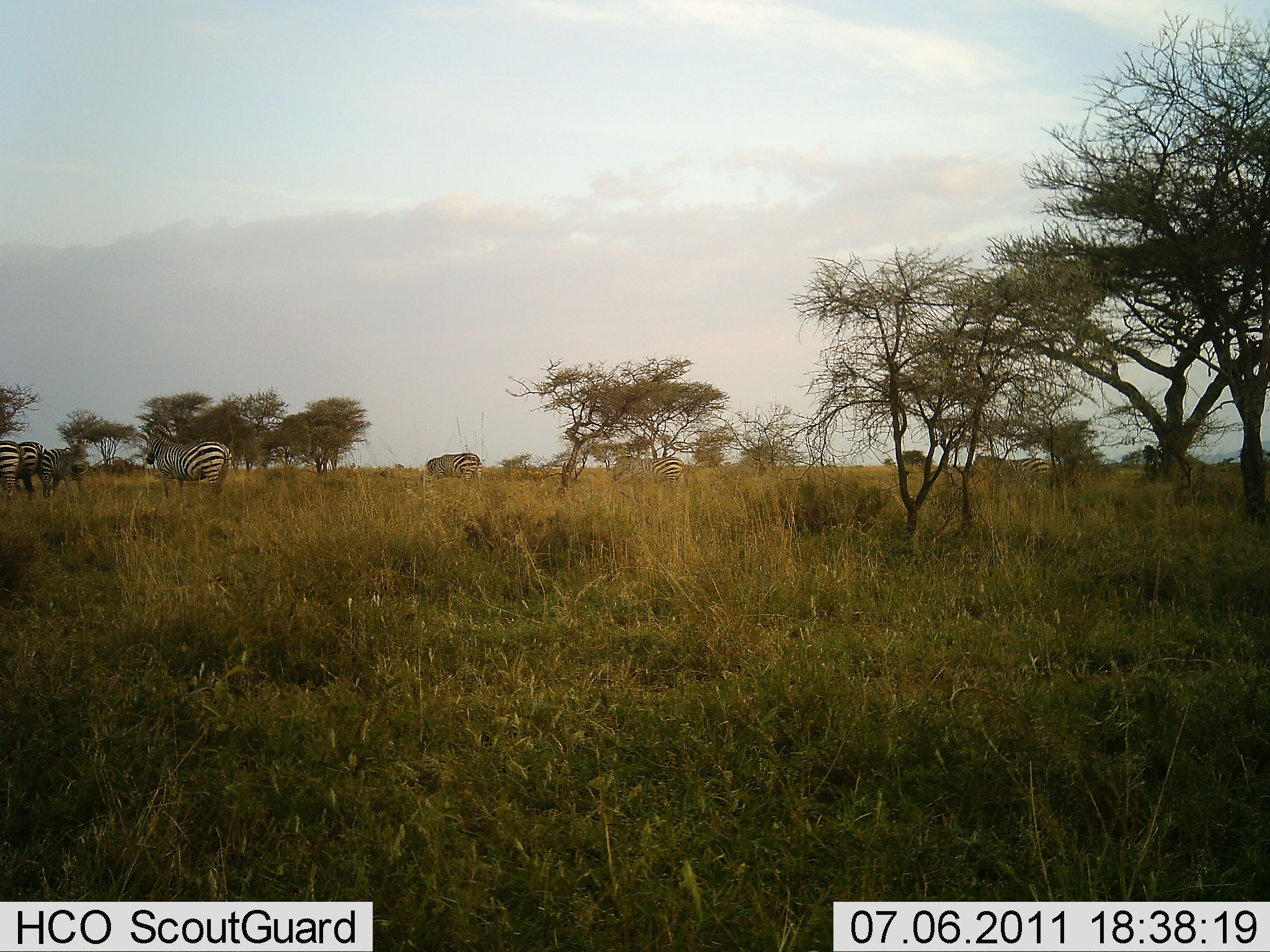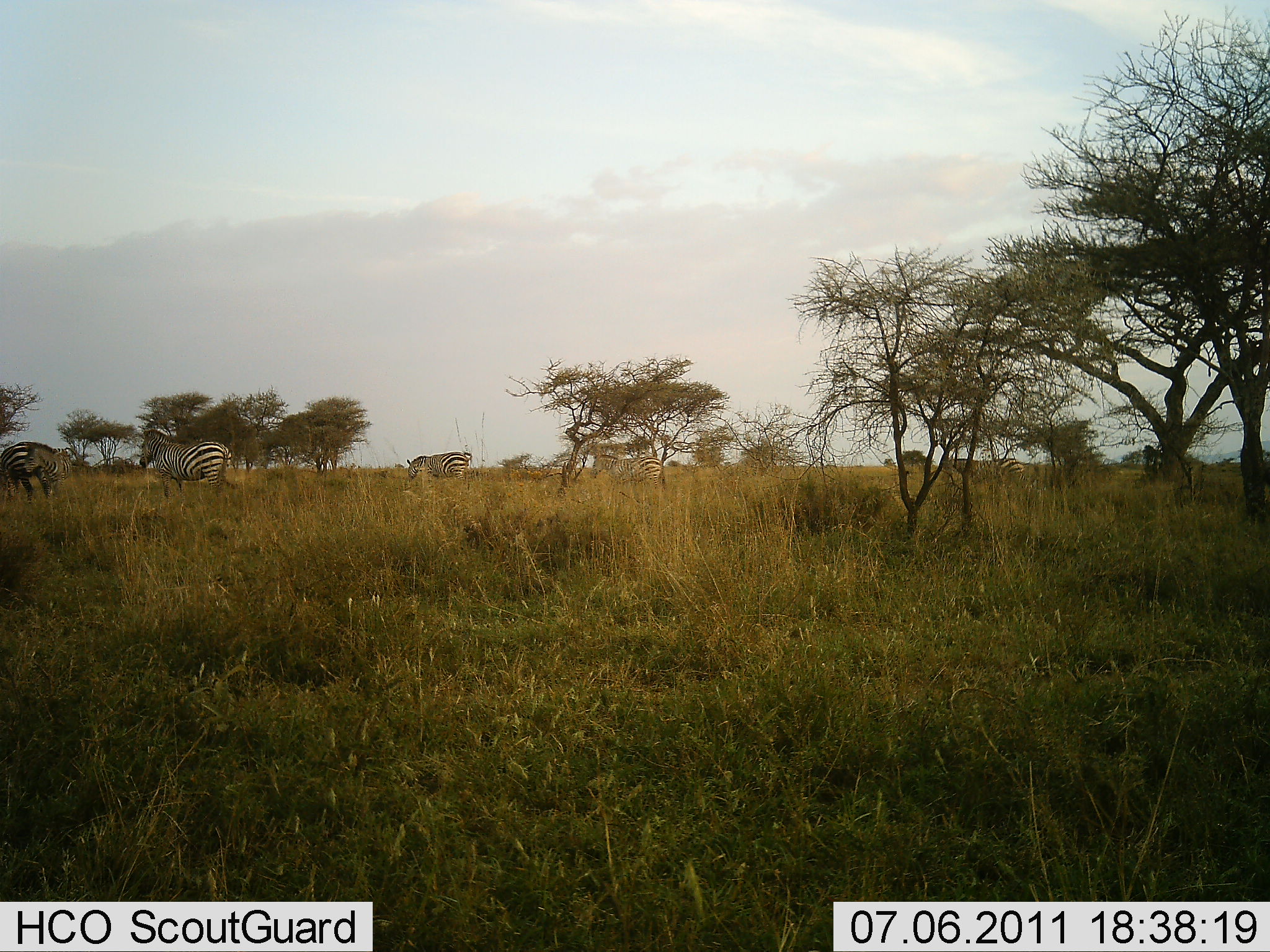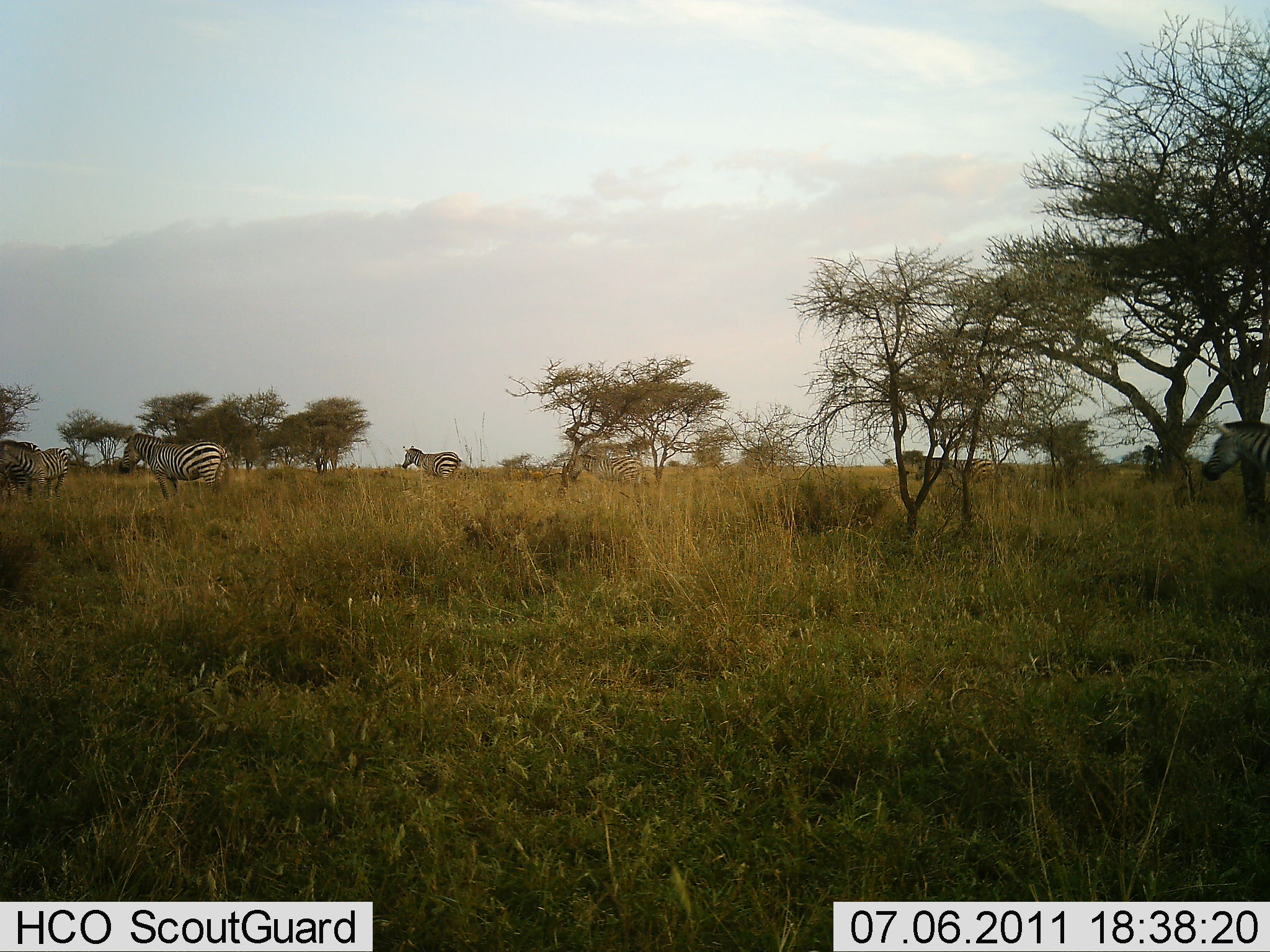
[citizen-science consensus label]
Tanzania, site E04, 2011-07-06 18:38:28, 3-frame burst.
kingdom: Animalia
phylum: Chordata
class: Mammalia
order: Perissodactyla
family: Equidae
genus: Equus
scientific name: Equus quagga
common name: plains zebra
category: zebra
Zebra (plains zebra) (Equus quagga), count 6. Behavior (volunteer vote fractions): standing 25%, resting 0%, moving 92%, interacting 0%. Young present (vote fraction): 0%. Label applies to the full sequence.